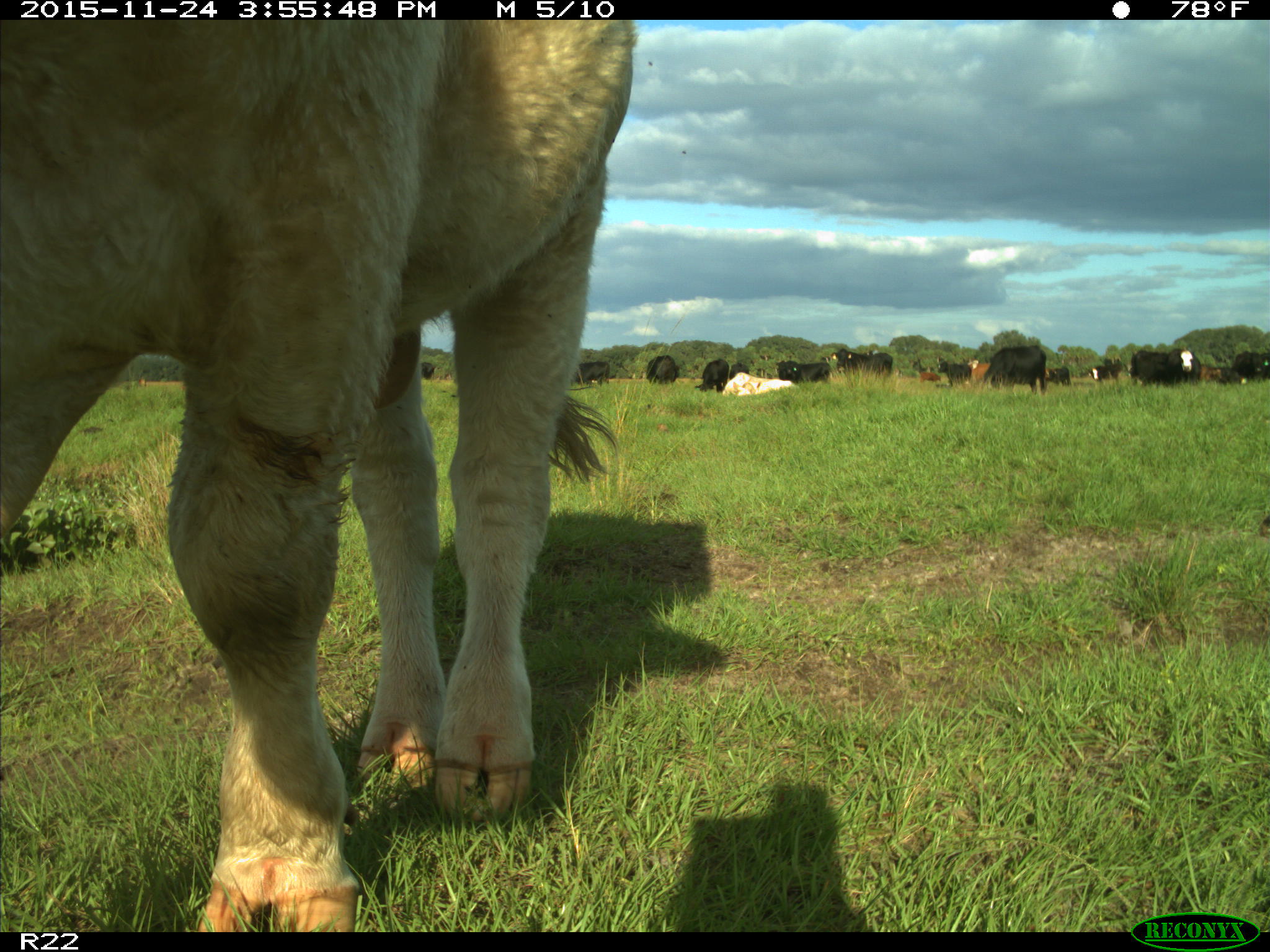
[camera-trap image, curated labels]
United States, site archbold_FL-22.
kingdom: Animalia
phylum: Chordata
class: Mammalia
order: Artiodactyla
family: Bovidae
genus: Bos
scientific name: Bos taurus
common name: domestic cow